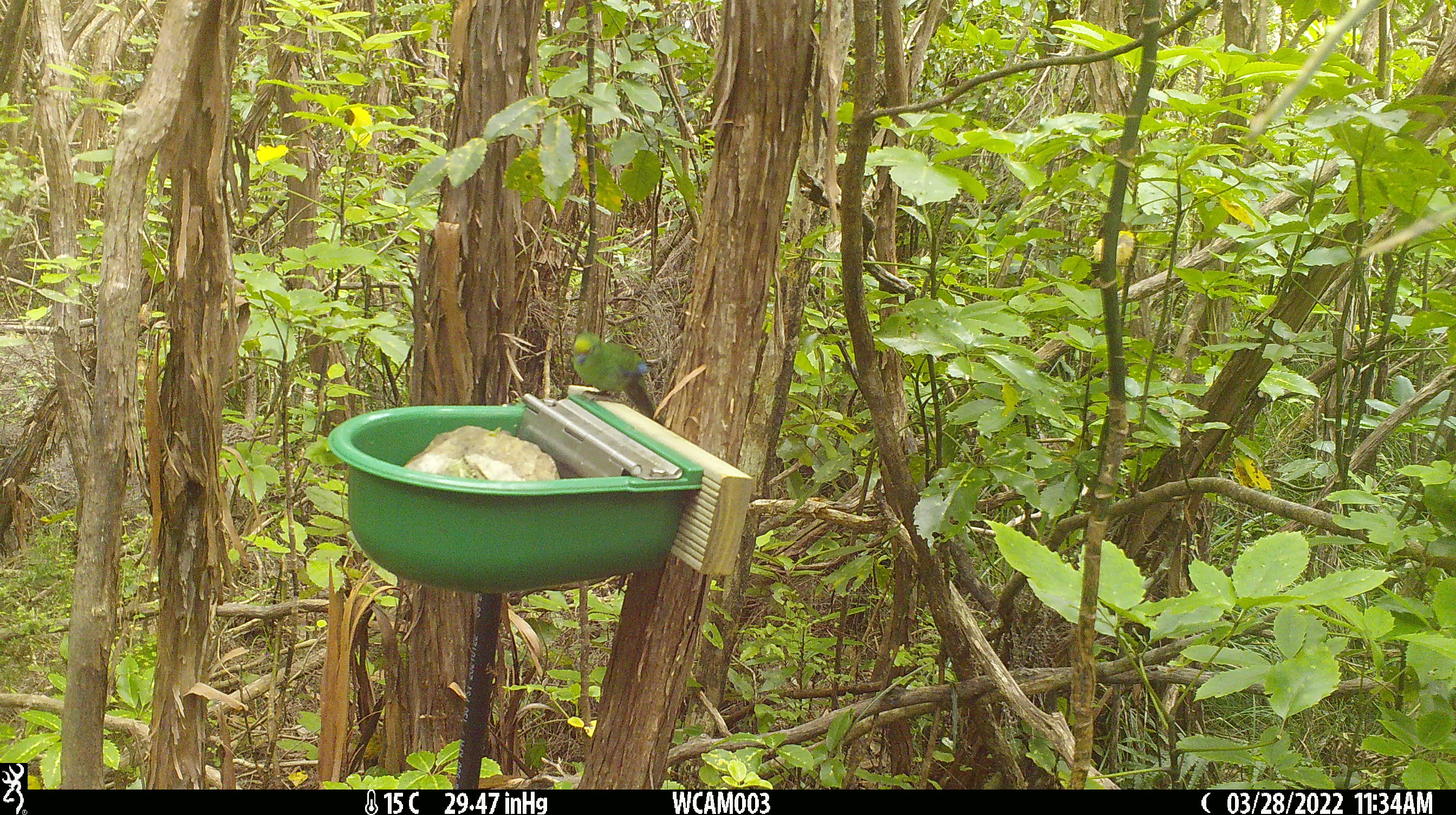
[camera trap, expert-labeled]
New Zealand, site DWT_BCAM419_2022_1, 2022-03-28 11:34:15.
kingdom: Animalia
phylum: Chordata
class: Aves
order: Psittaciformes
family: Psittaculidae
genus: Cyanoramphus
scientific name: Cyanoramphus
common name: parakeet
Parakeet (Cyanoramphus).